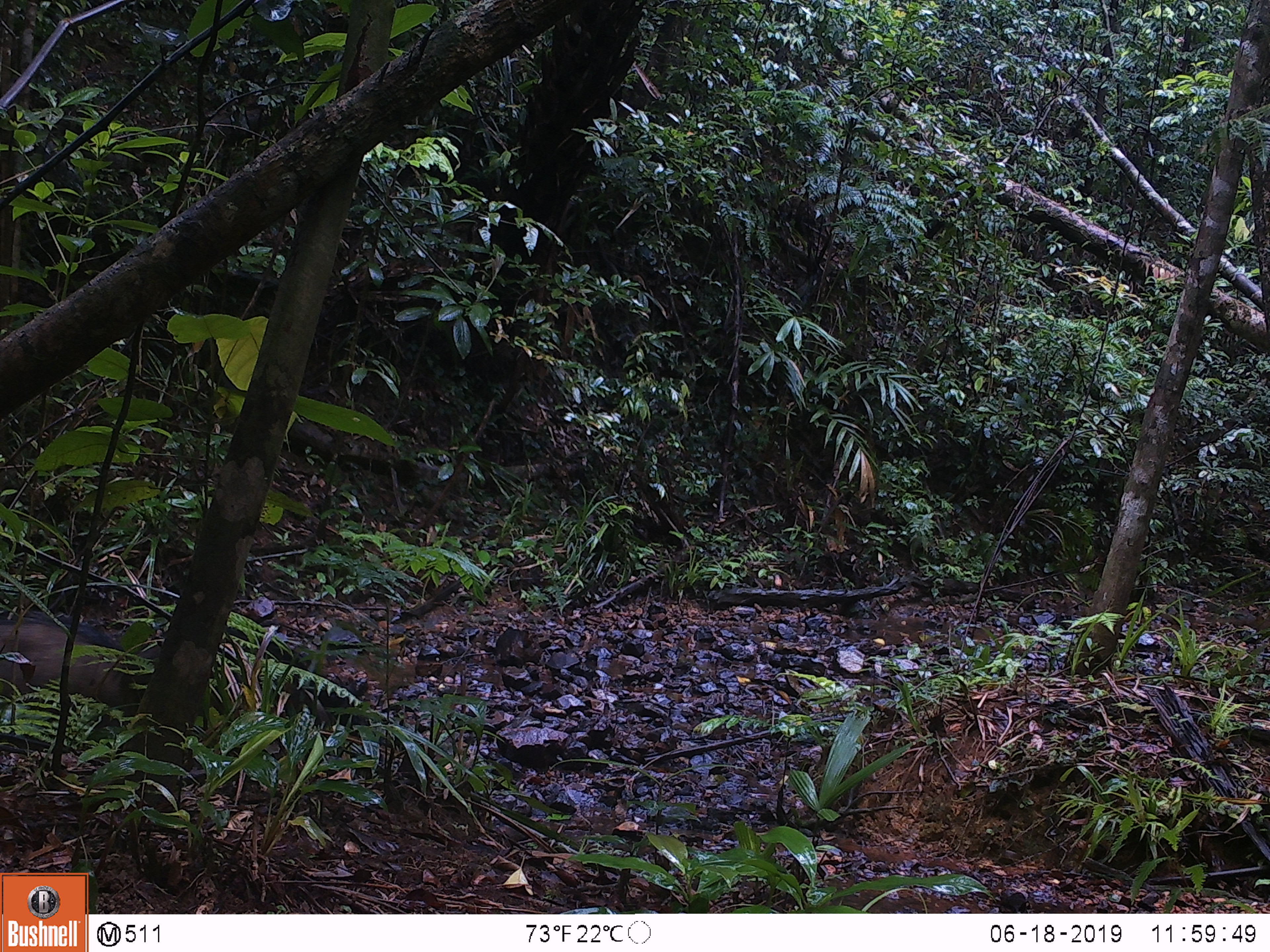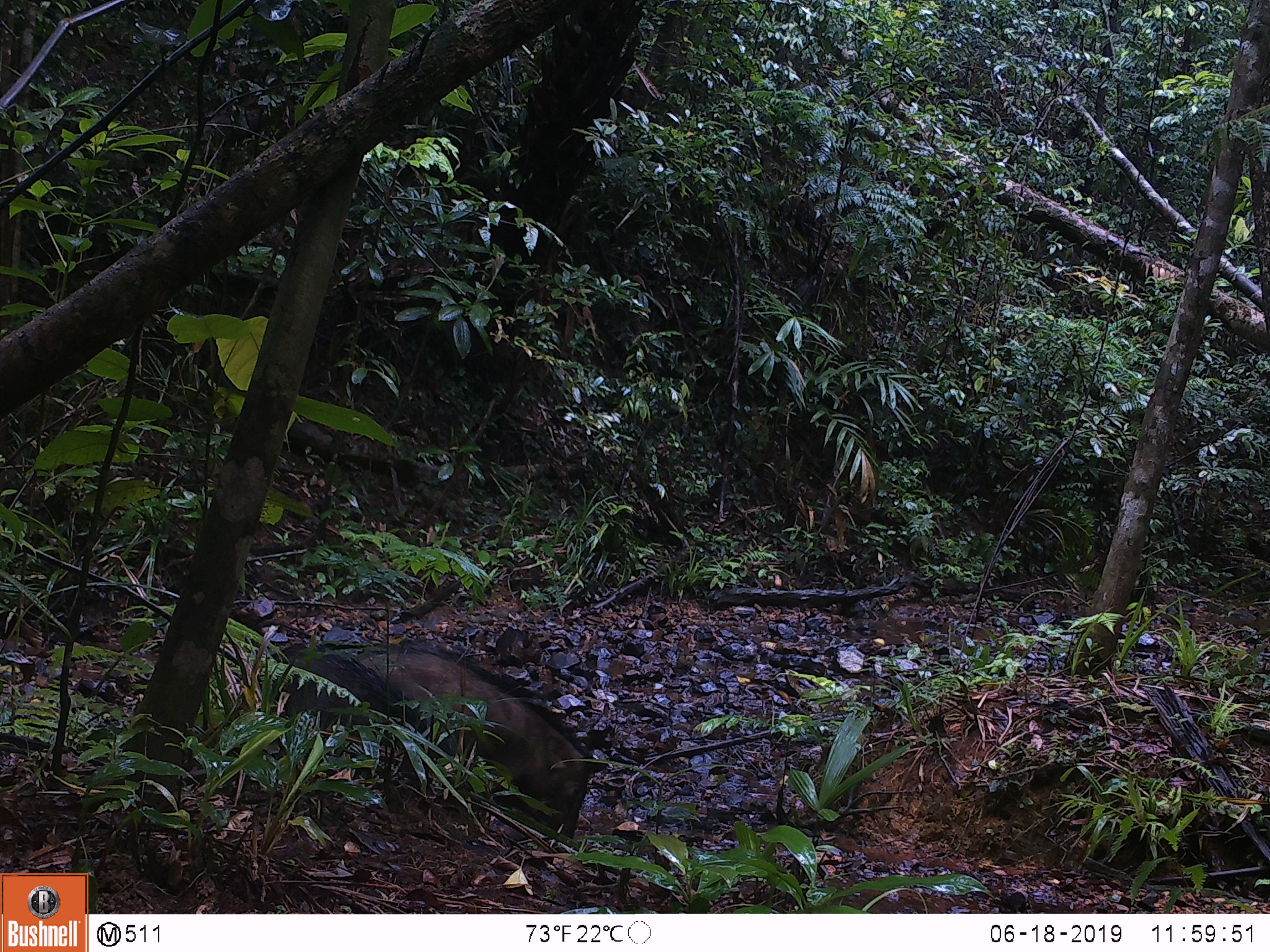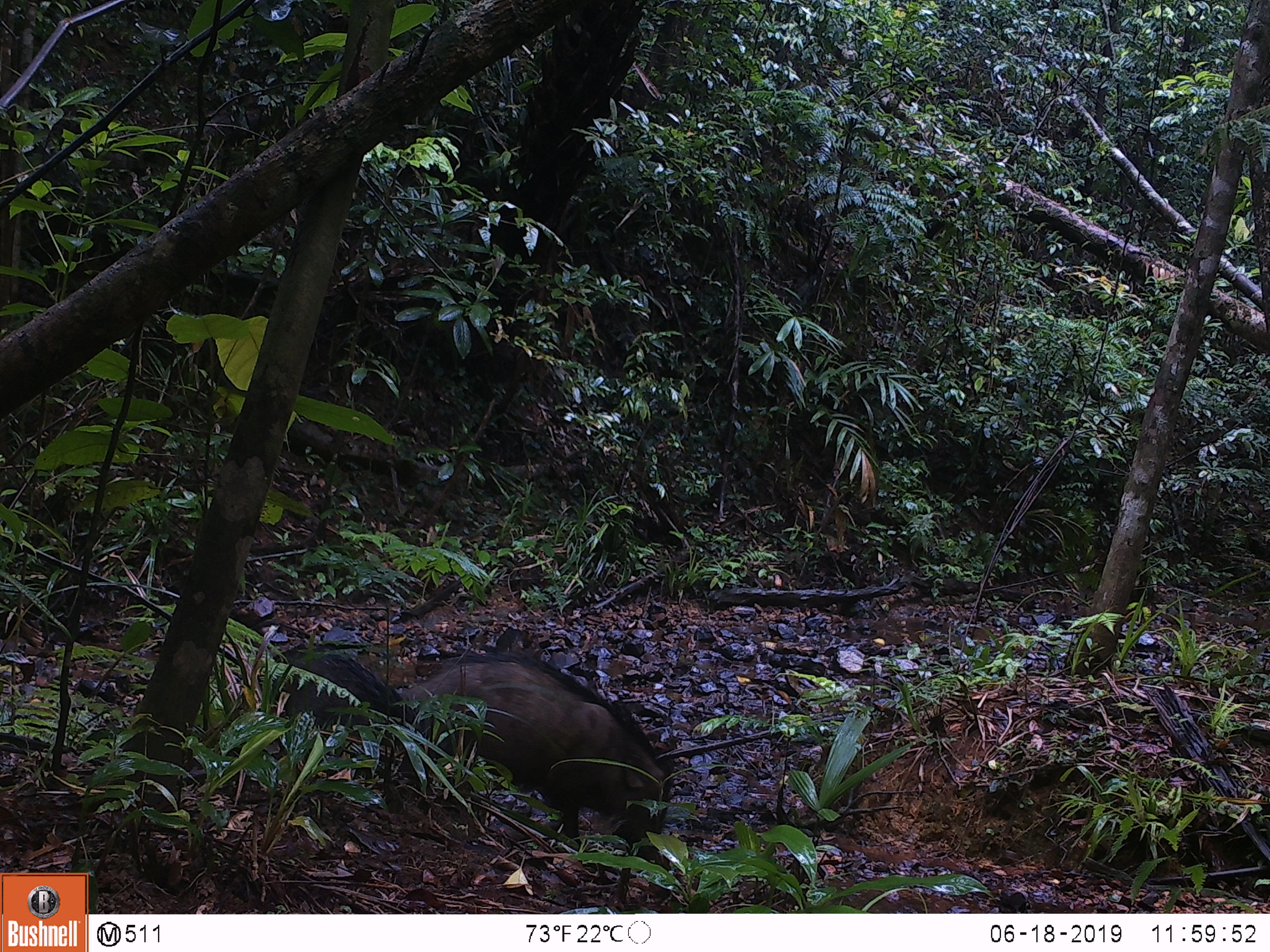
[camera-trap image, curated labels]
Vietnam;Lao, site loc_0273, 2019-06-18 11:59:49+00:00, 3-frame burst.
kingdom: Animalia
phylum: Chordata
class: Mammalia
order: Artiodactyla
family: Suidae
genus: Sus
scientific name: Sus scrofa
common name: eurasian wild pig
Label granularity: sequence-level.